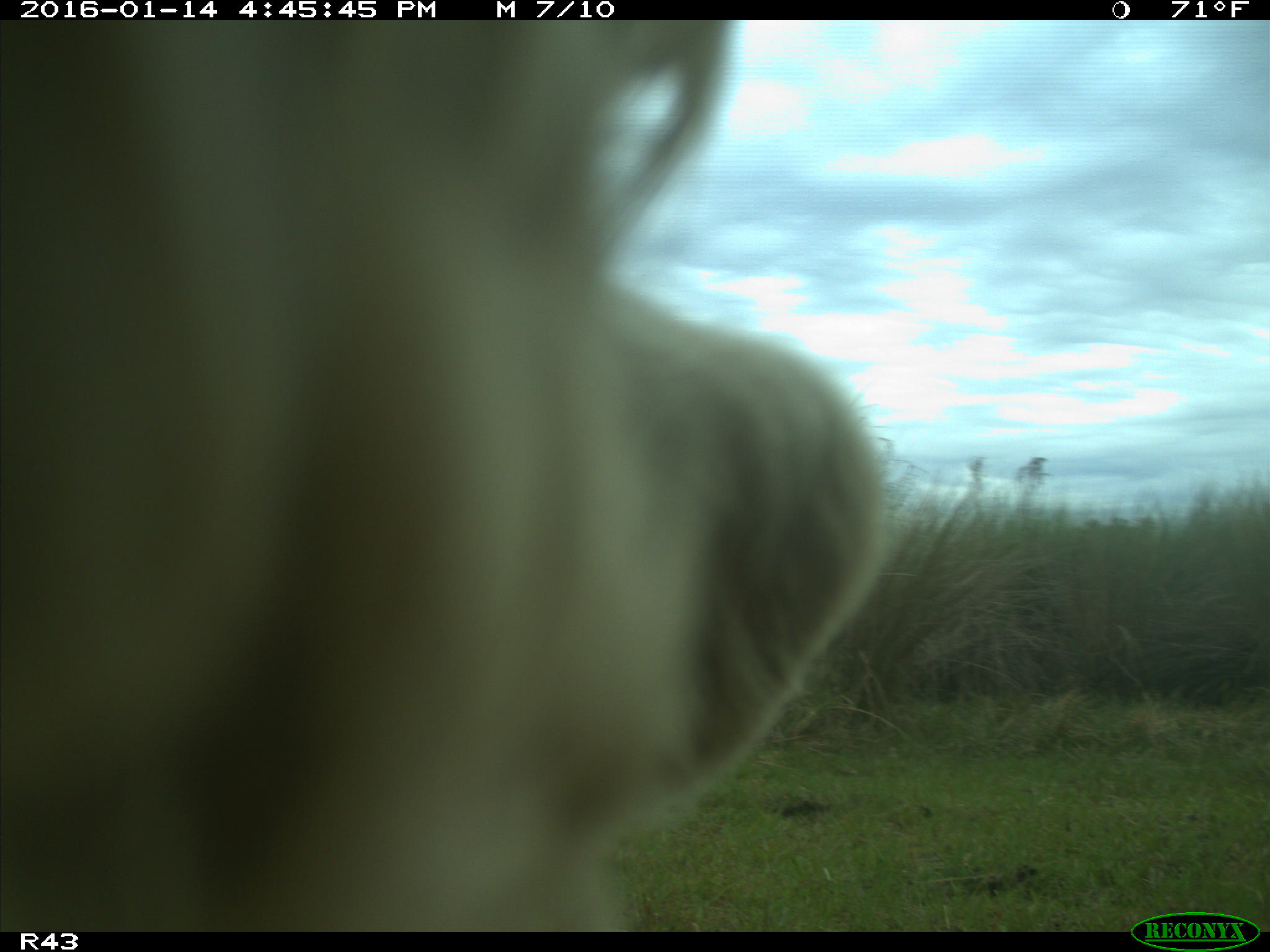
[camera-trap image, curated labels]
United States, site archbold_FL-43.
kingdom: Animalia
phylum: Chordata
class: Mammalia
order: Artiodactyla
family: Bovidae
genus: Bos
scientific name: Bos taurus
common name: domestic cow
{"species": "Bos taurus (domestic cow)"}